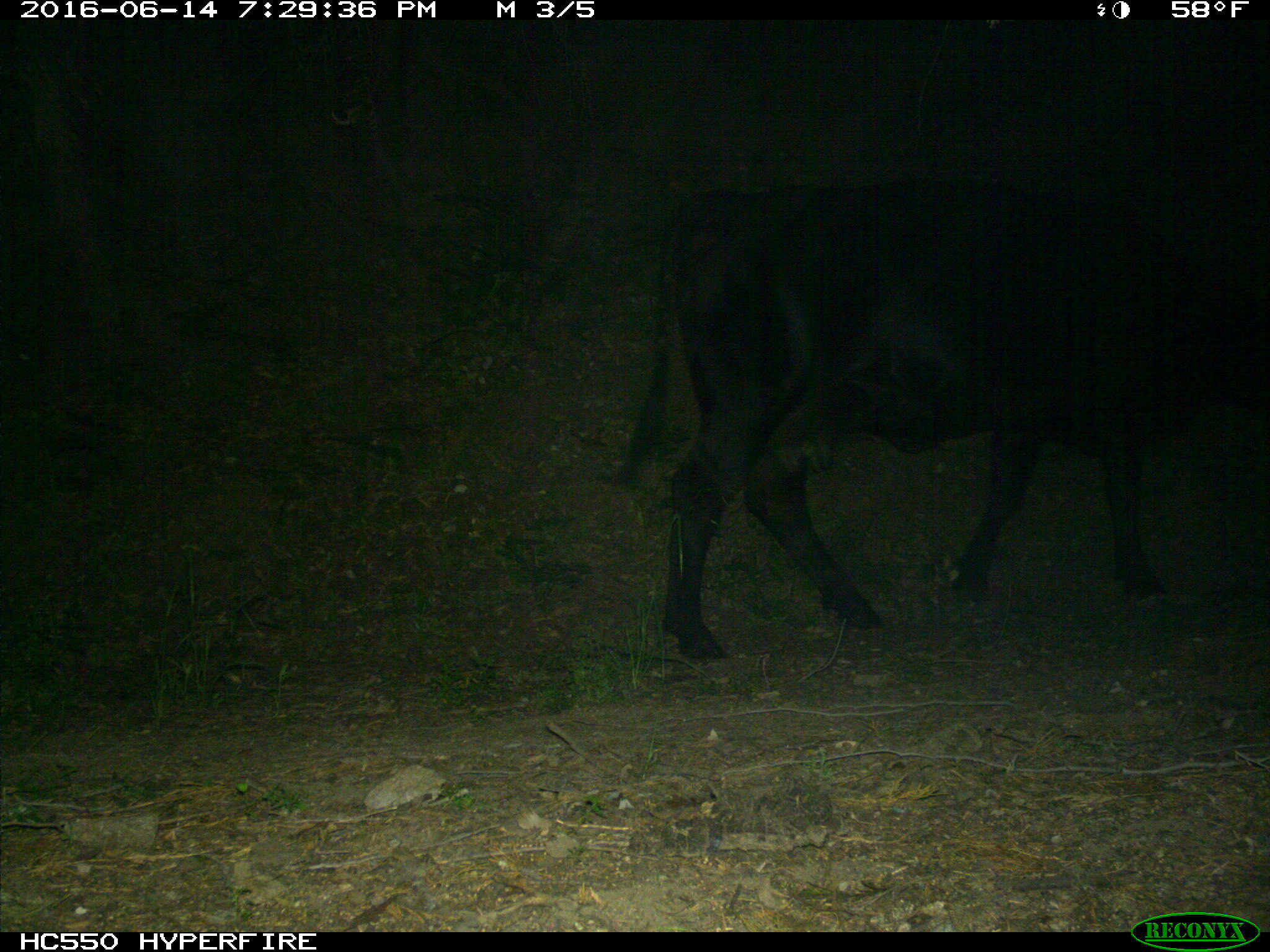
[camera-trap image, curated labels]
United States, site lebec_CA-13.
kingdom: Animalia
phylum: Chordata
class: Mammalia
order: Artiodactyla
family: Bovidae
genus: Bos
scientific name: Bos taurus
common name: domestic cow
Bos taurus (domestic cow).